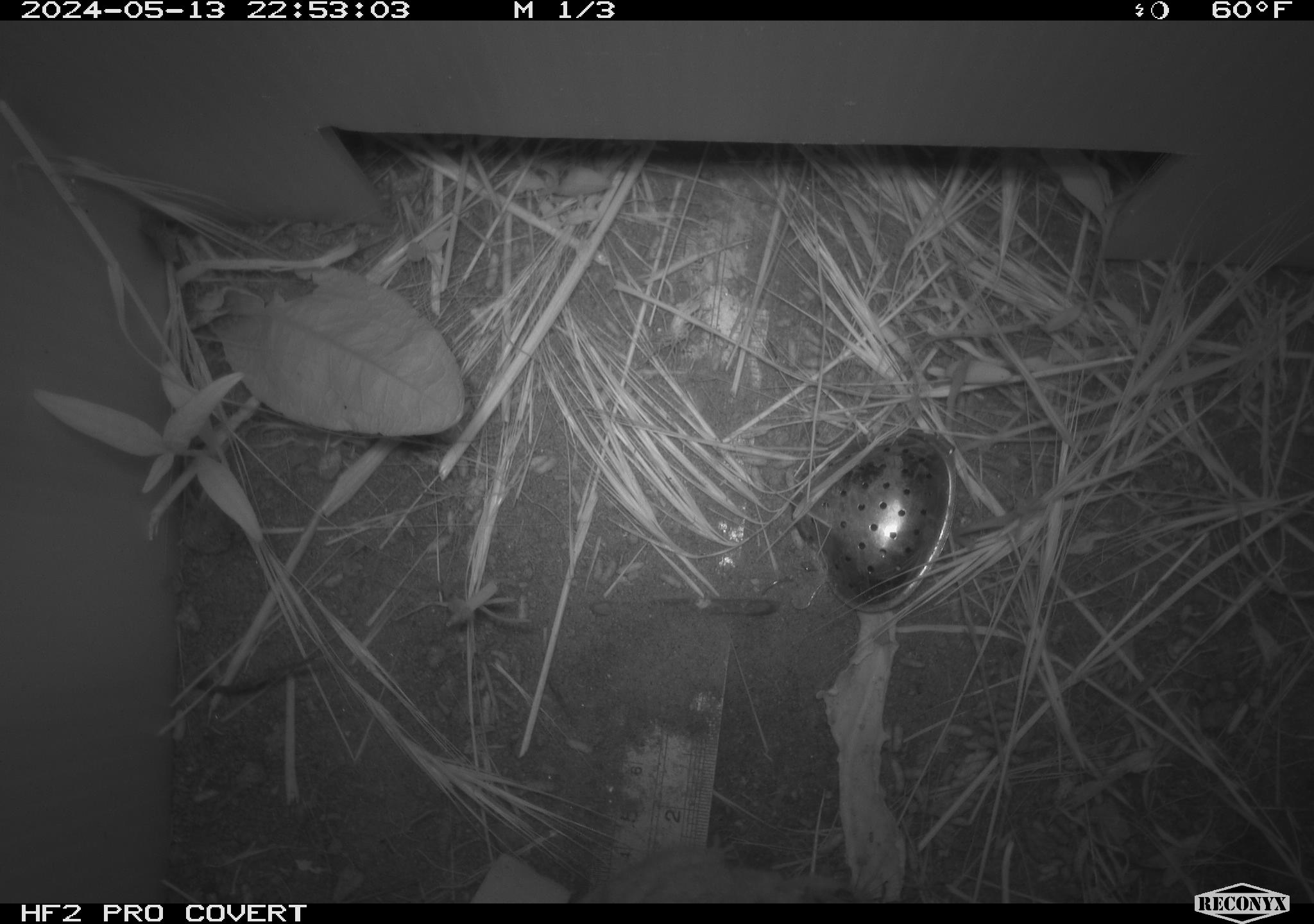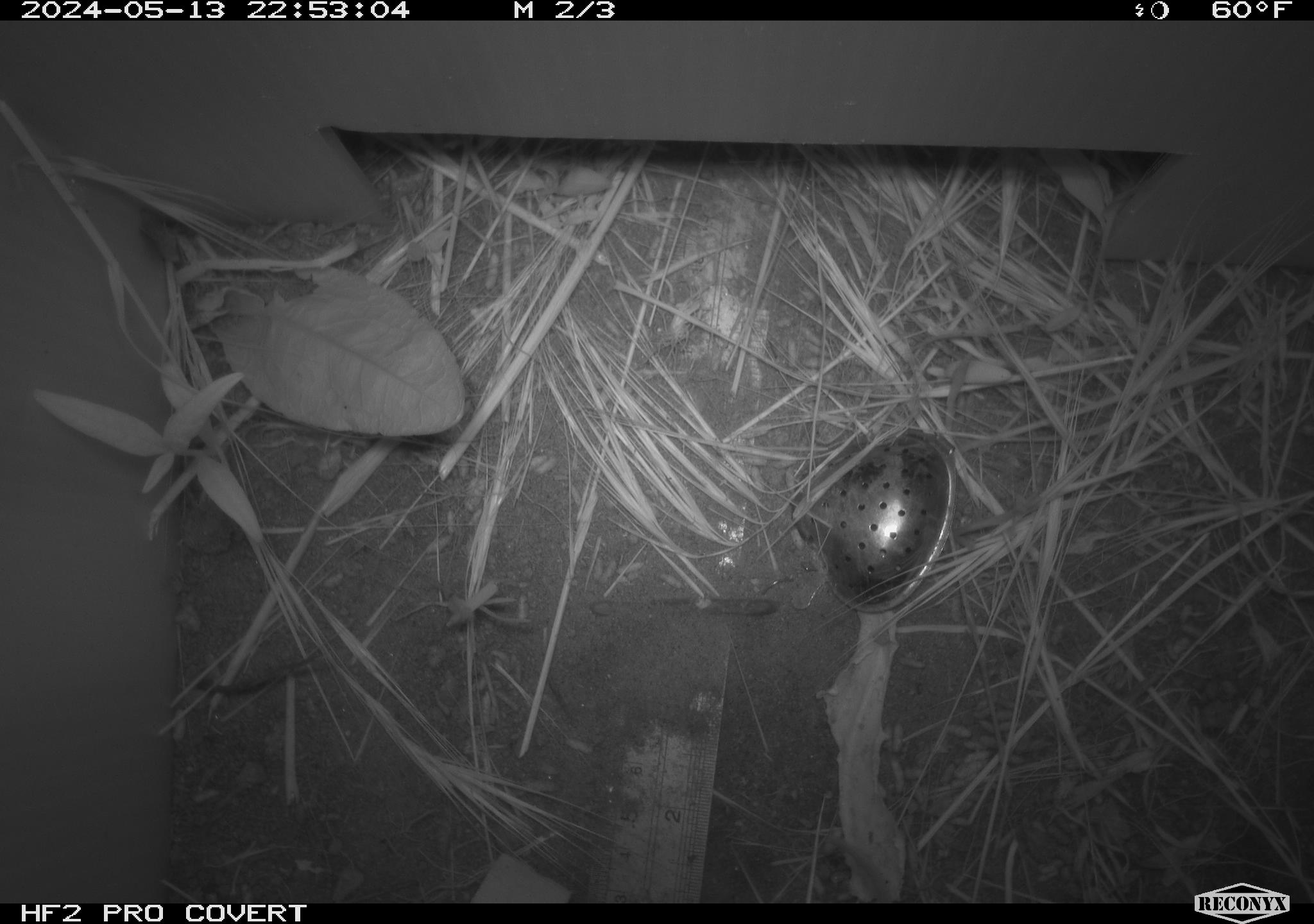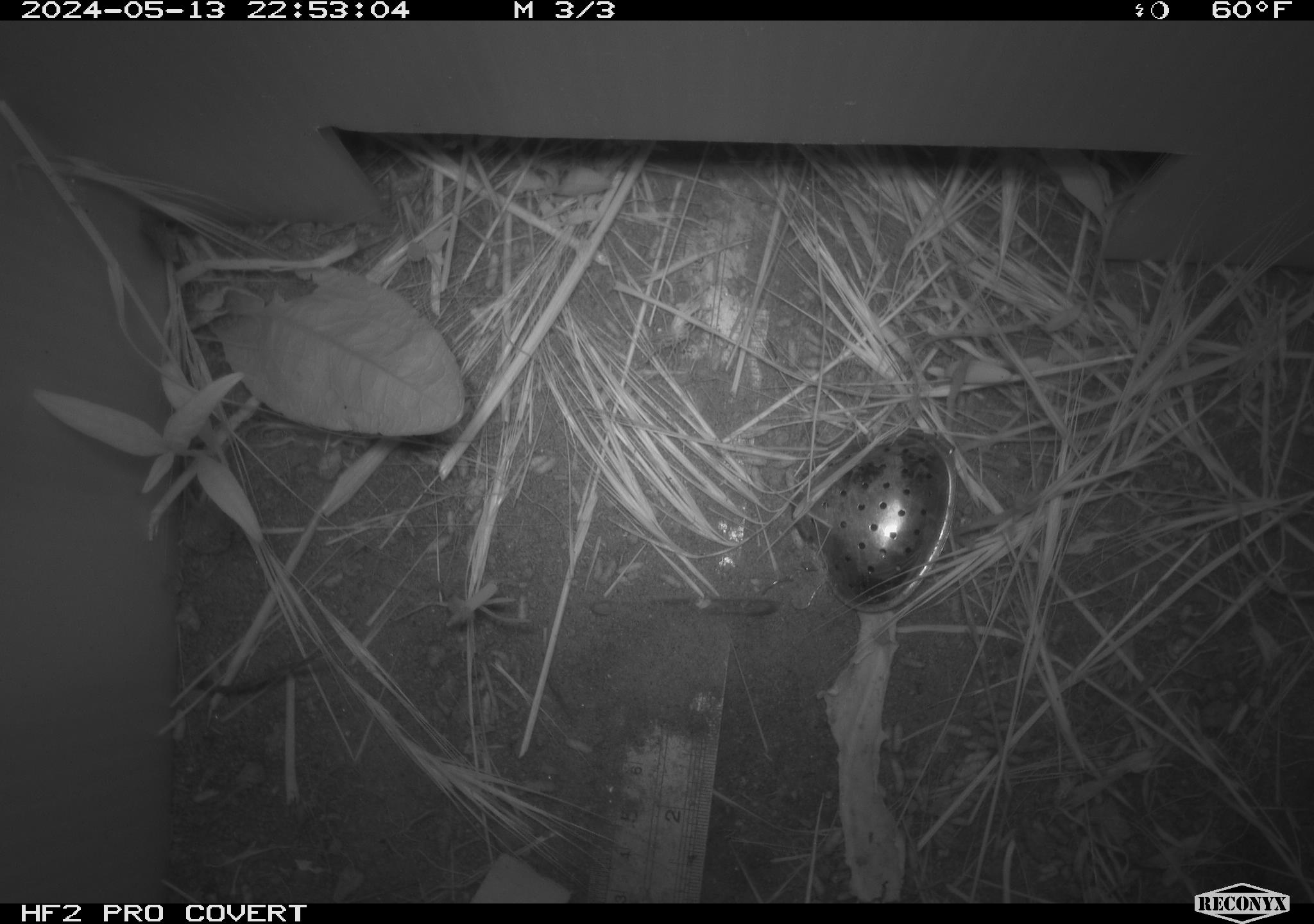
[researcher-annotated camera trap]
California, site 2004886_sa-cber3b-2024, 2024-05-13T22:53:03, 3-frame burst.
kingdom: Animalia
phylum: Chordata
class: Mammalia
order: Rodentia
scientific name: Rodentia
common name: mouse species